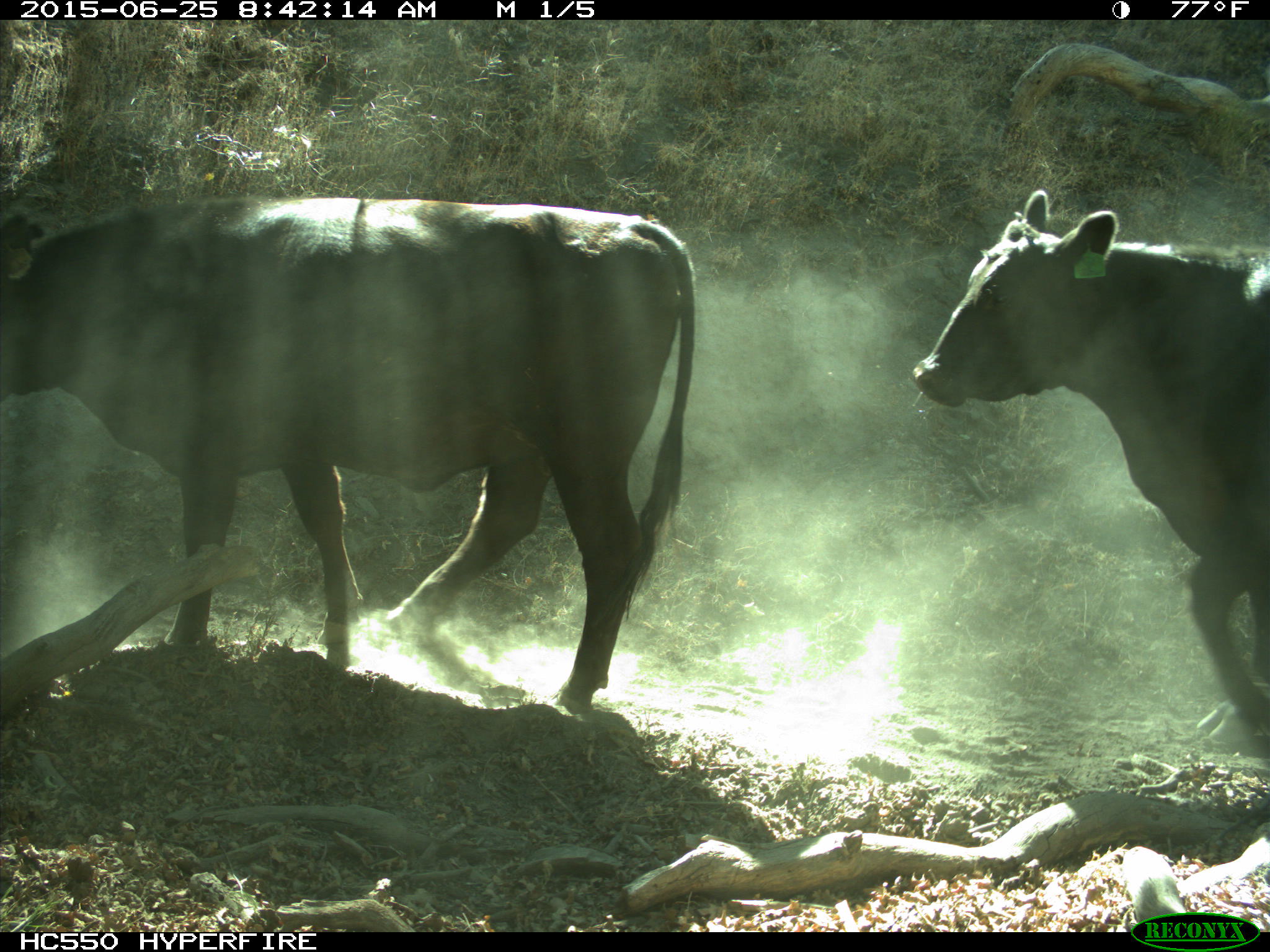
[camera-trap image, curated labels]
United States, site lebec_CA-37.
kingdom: Animalia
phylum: Chordata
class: Mammalia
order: Artiodactyla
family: Bovidae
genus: Bos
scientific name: Bos taurus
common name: domestic cow